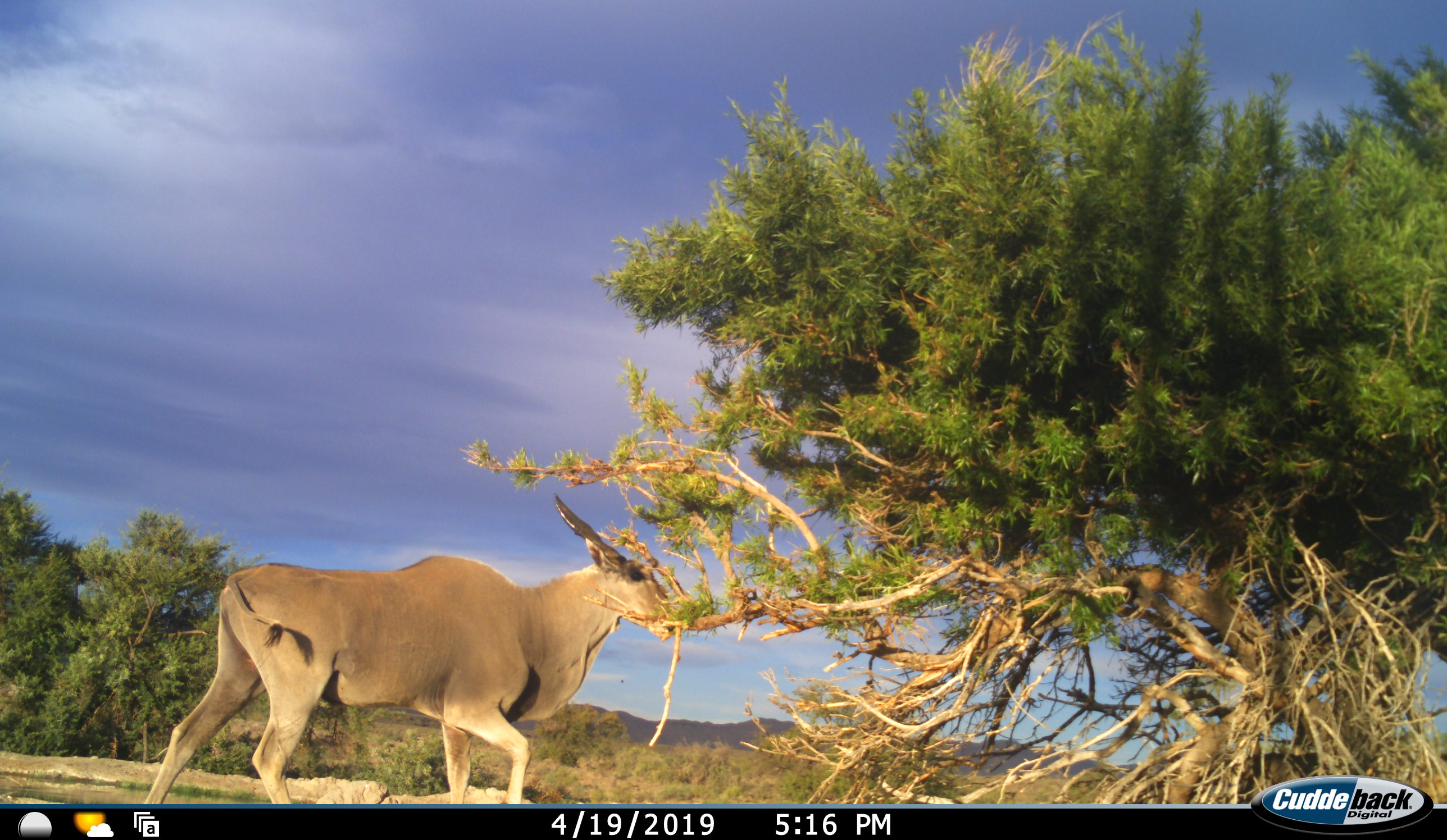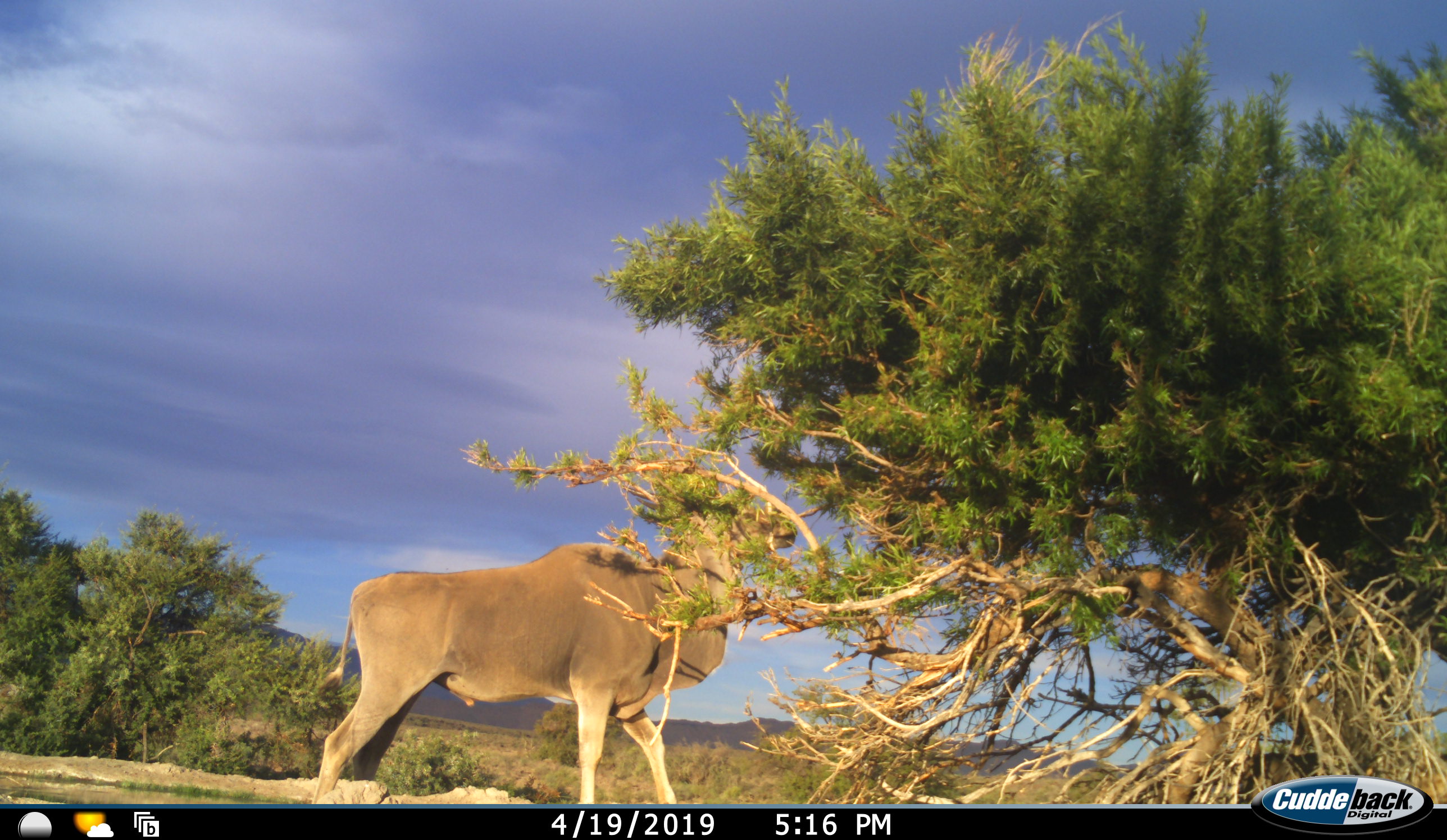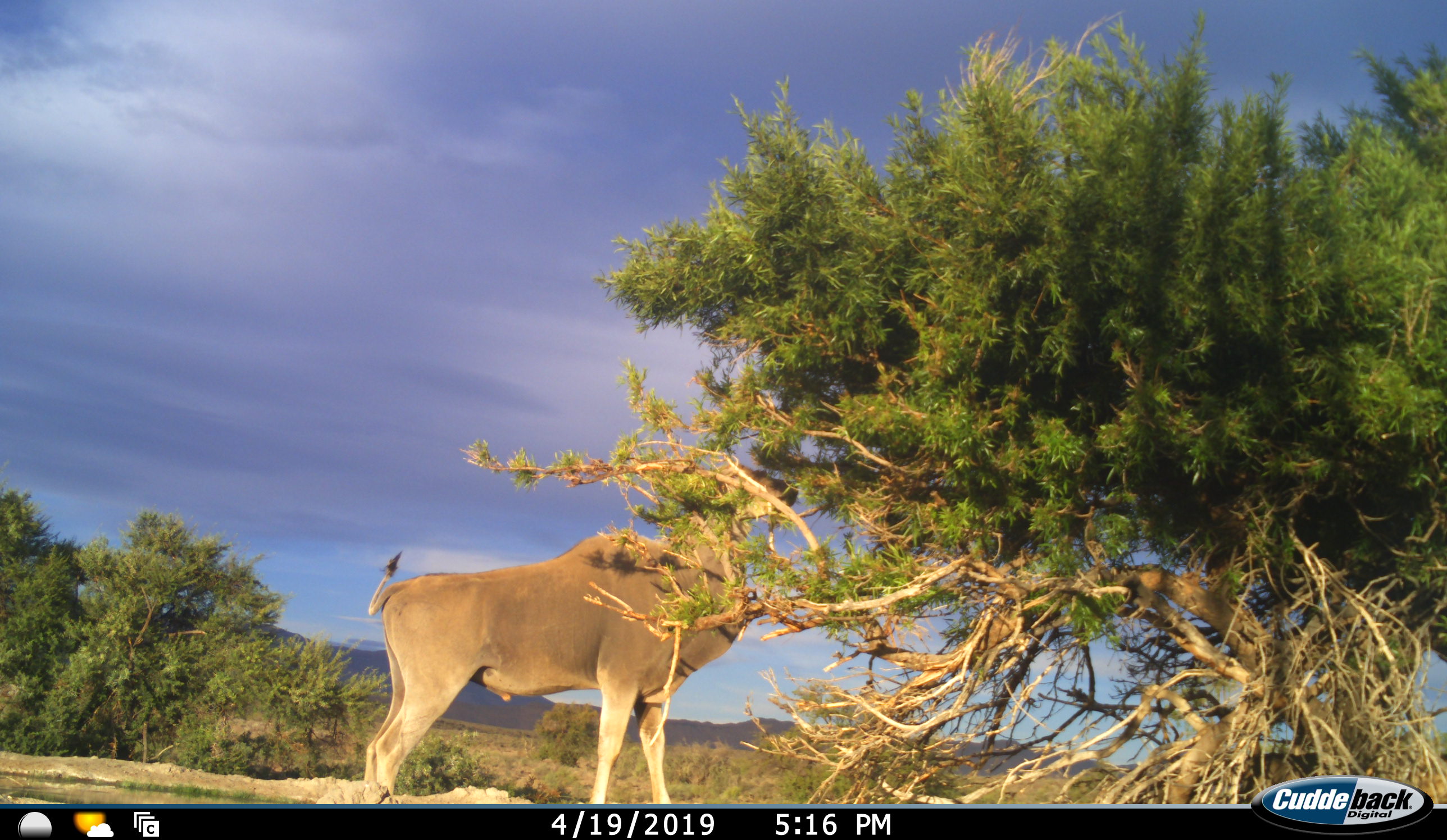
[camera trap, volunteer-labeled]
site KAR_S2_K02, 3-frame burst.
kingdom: Animalia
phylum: Chordata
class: Mammalia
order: Artiodactyla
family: Bovidae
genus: Tragelaphus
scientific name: Tragelaphus oryx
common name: eland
Eland (Tragelaphus oryx), count 1. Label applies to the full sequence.